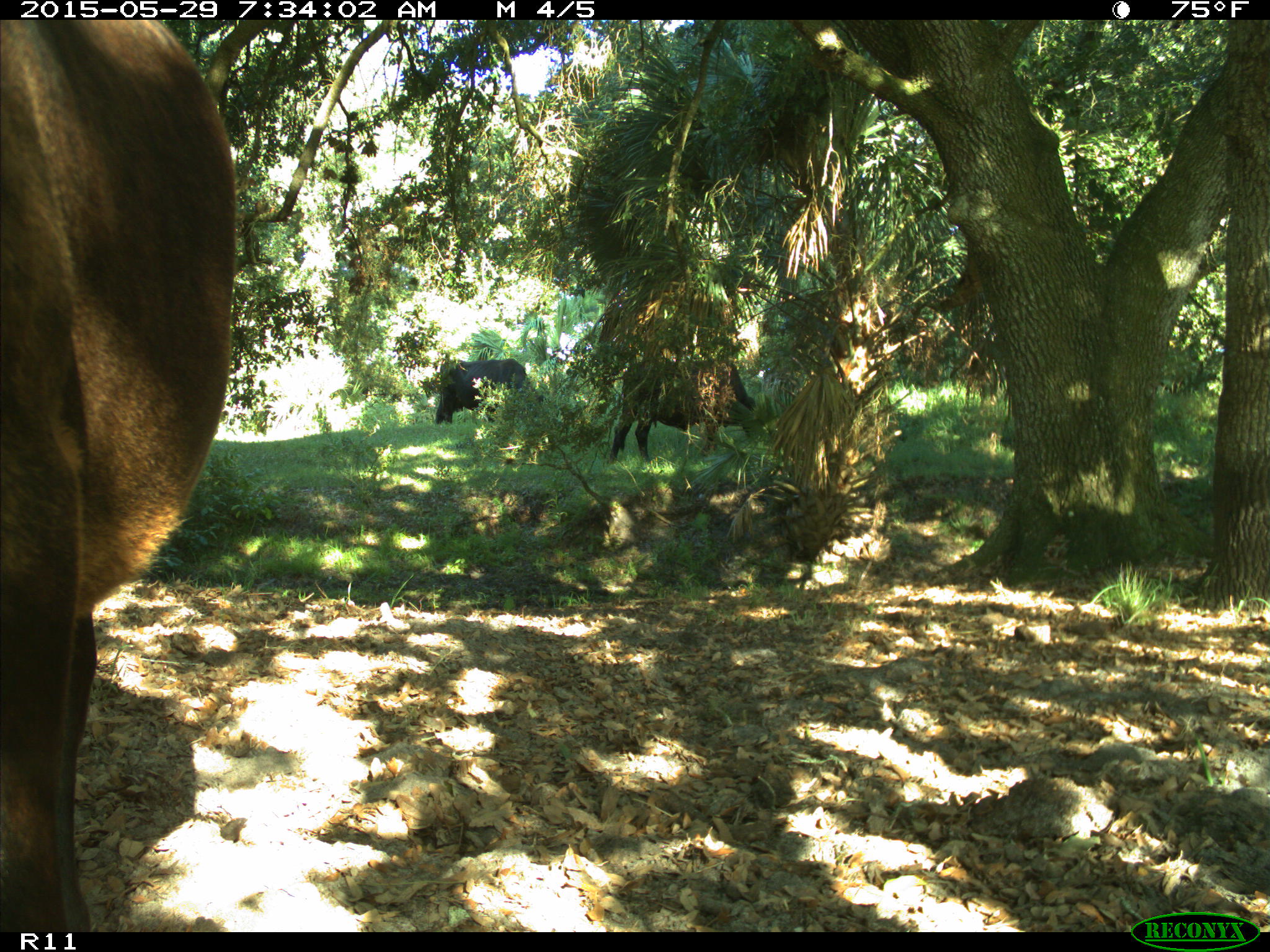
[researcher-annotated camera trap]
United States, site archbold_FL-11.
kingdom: Animalia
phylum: Chordata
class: Mammalia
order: Artiodactyla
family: Bovidae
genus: Bos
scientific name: Bos taurus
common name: domestic cow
Bos taurus (domestic cow).